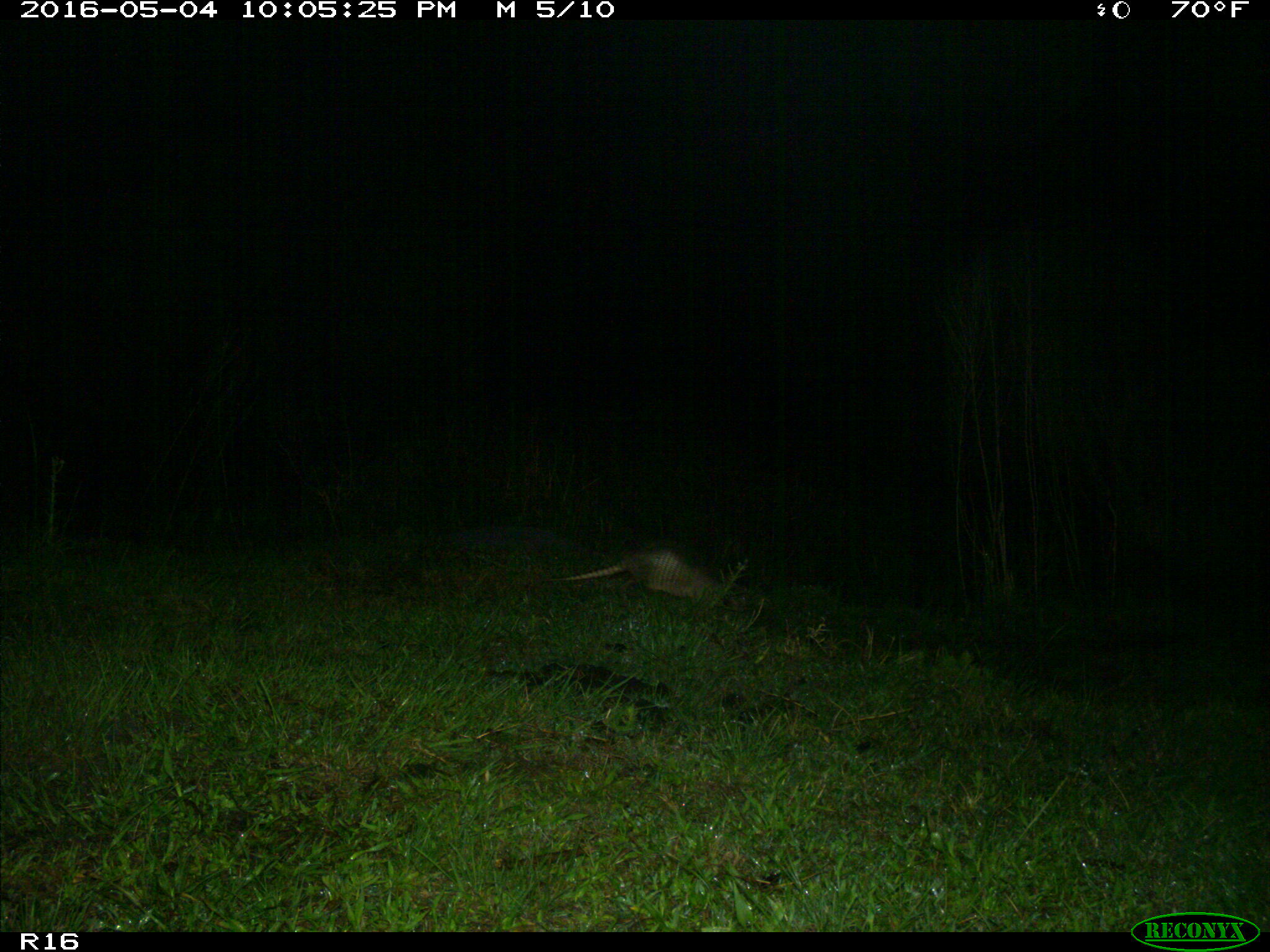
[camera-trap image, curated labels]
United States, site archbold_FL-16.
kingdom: Animalia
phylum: Chordata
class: Mammalia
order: Cingulata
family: Dasypodidae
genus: Dasypus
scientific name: Dasypus novemcinctus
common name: nine-banded armadillo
Dasypus novemcinctus (nine-banded armadillo).